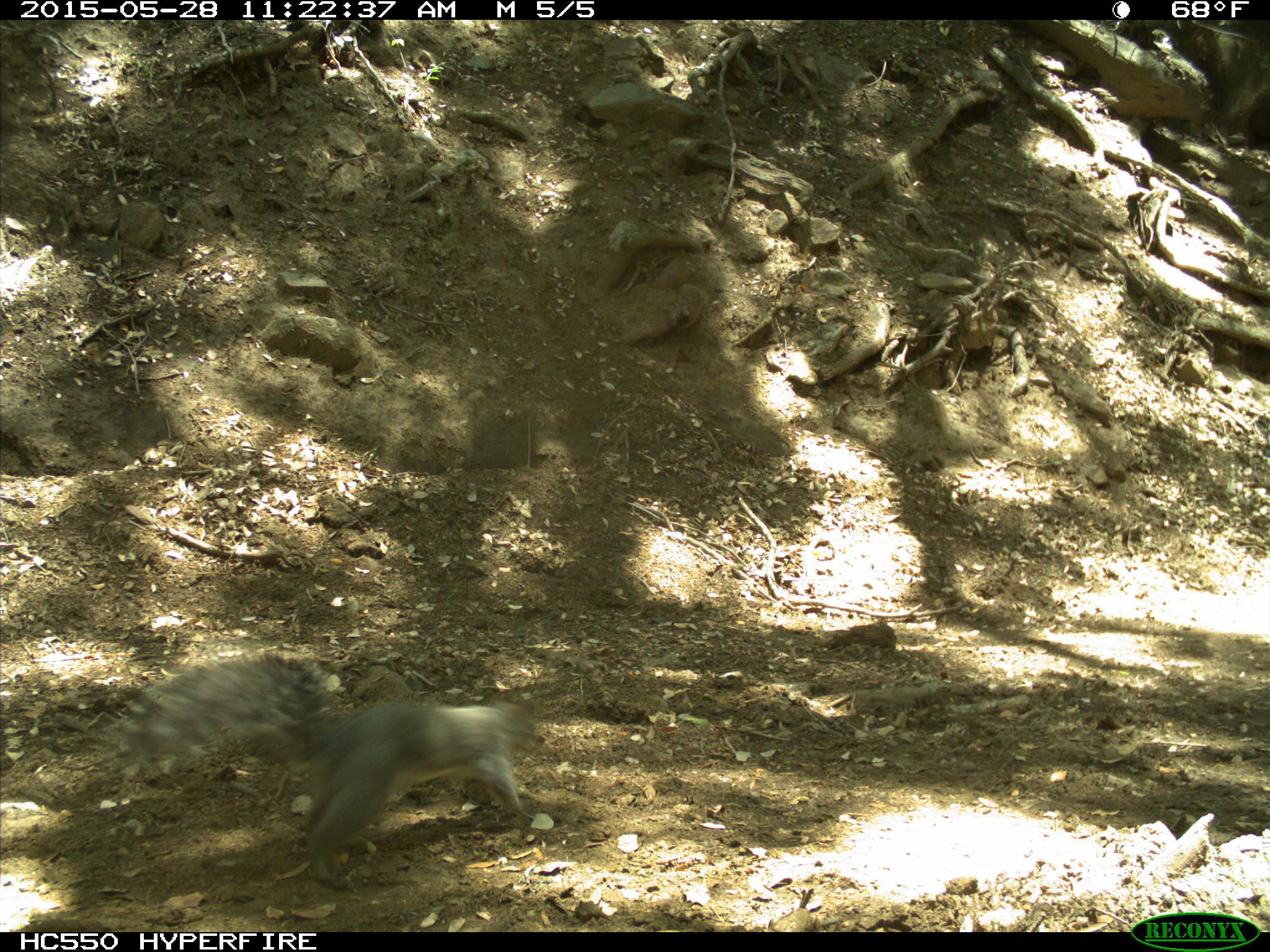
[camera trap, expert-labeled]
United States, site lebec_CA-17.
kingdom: Animalia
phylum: Chordata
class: Mammalia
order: Rodentia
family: Sciuridae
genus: Sciurus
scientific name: Sciurus carolinensis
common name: eastern gray squirrel